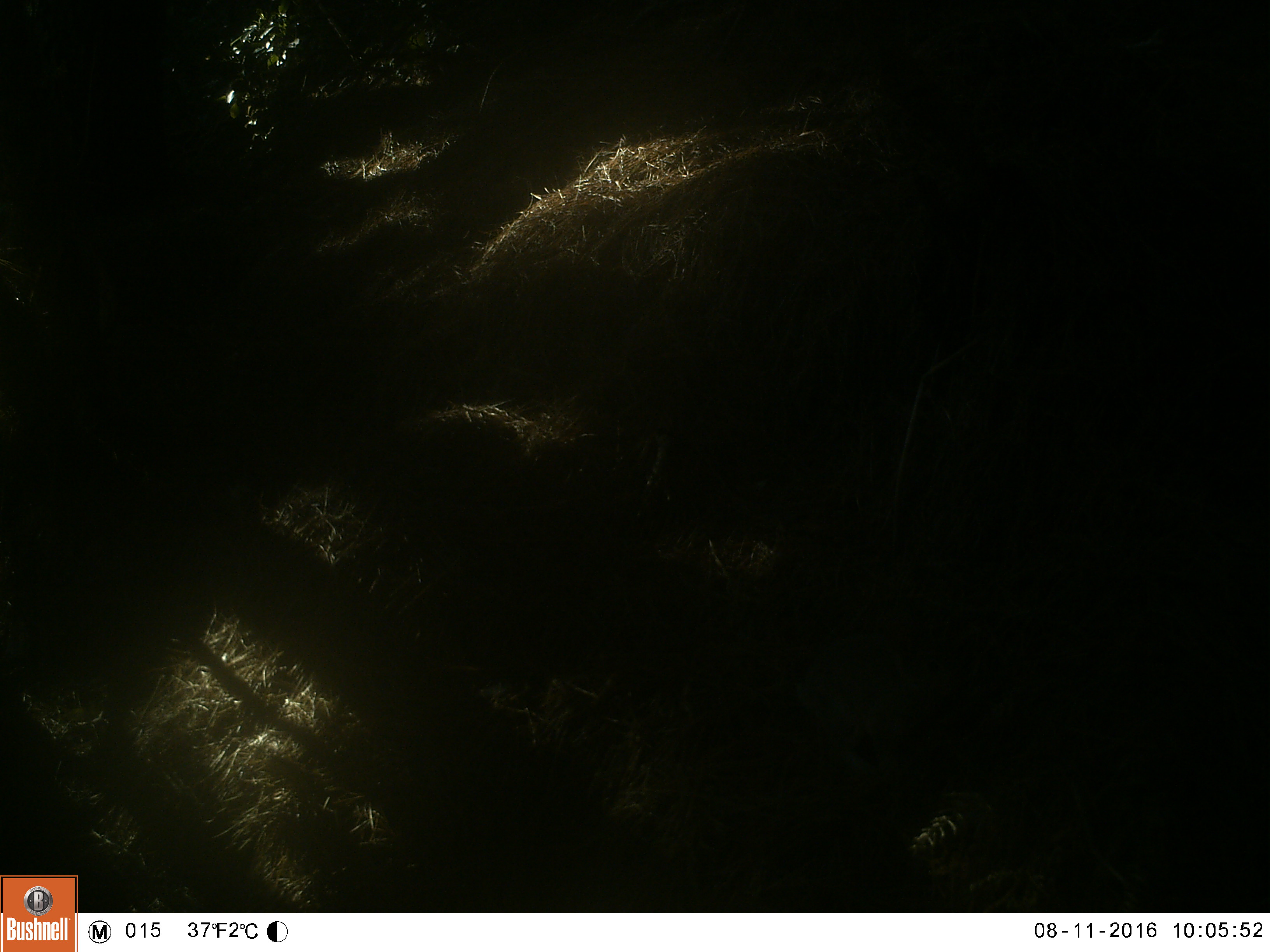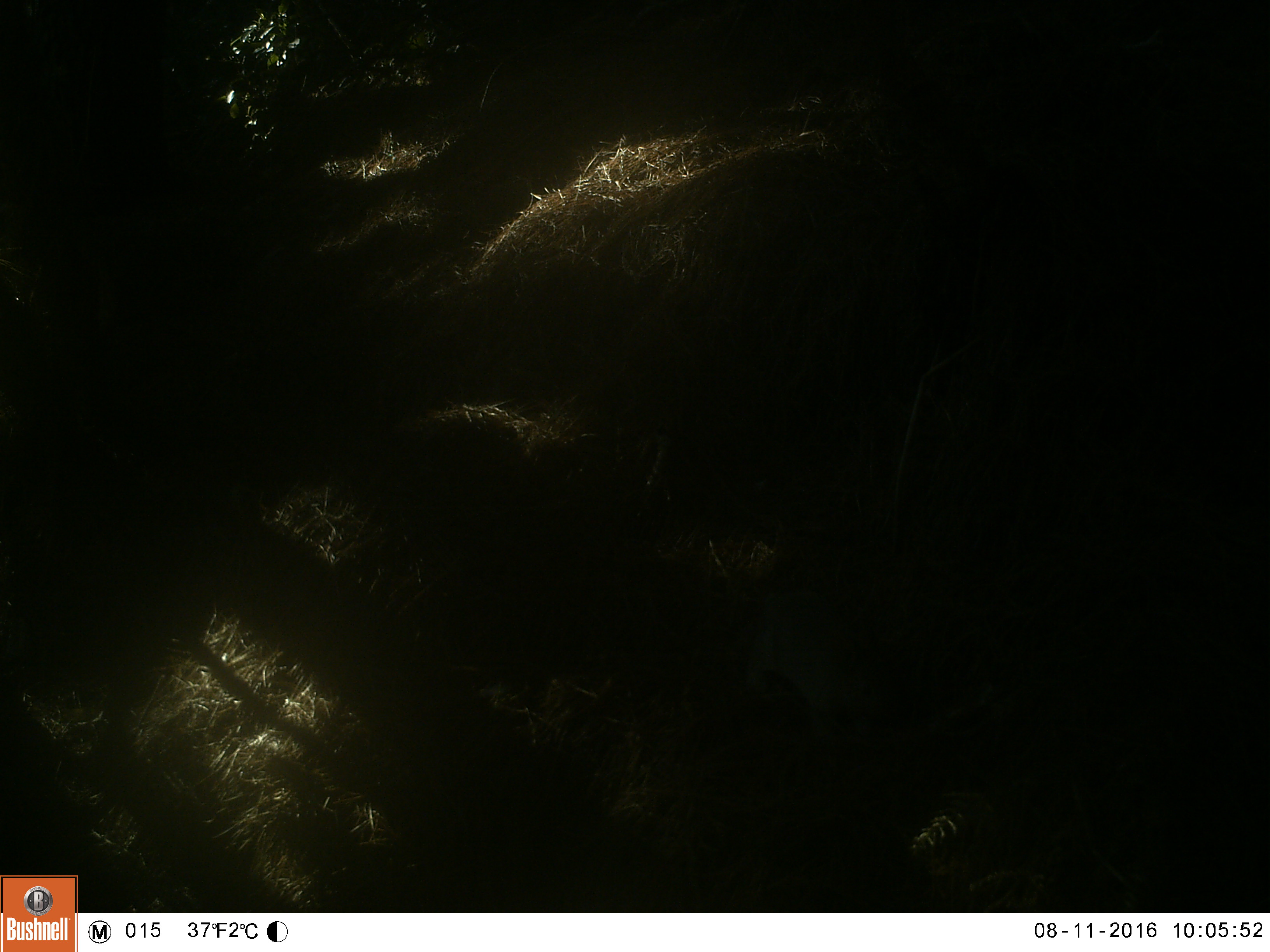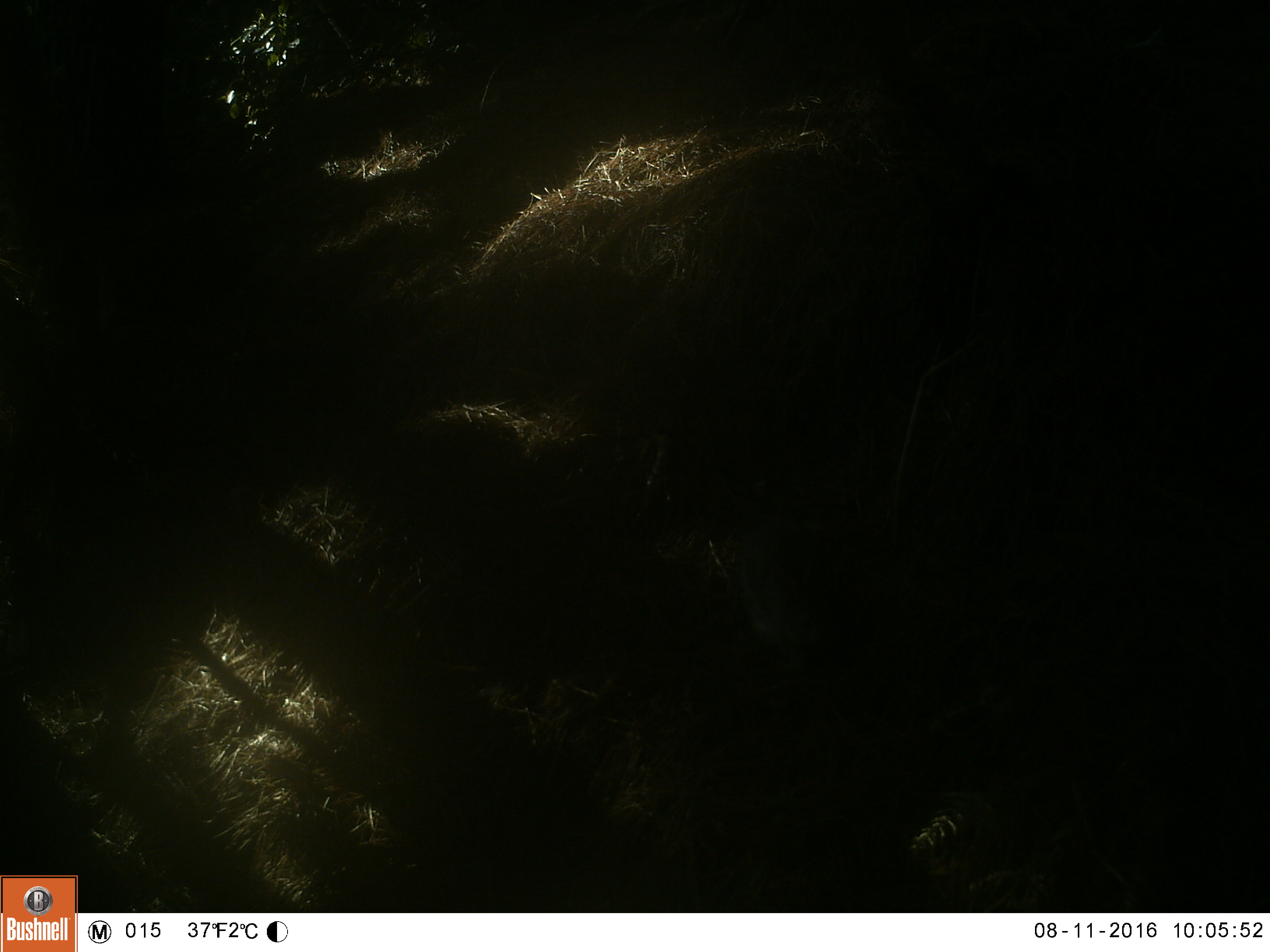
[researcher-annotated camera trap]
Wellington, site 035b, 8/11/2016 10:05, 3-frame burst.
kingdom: Animalia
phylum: Chordata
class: Mammalia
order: Lagomorpha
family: Leporidae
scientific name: Leporidae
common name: rabbit